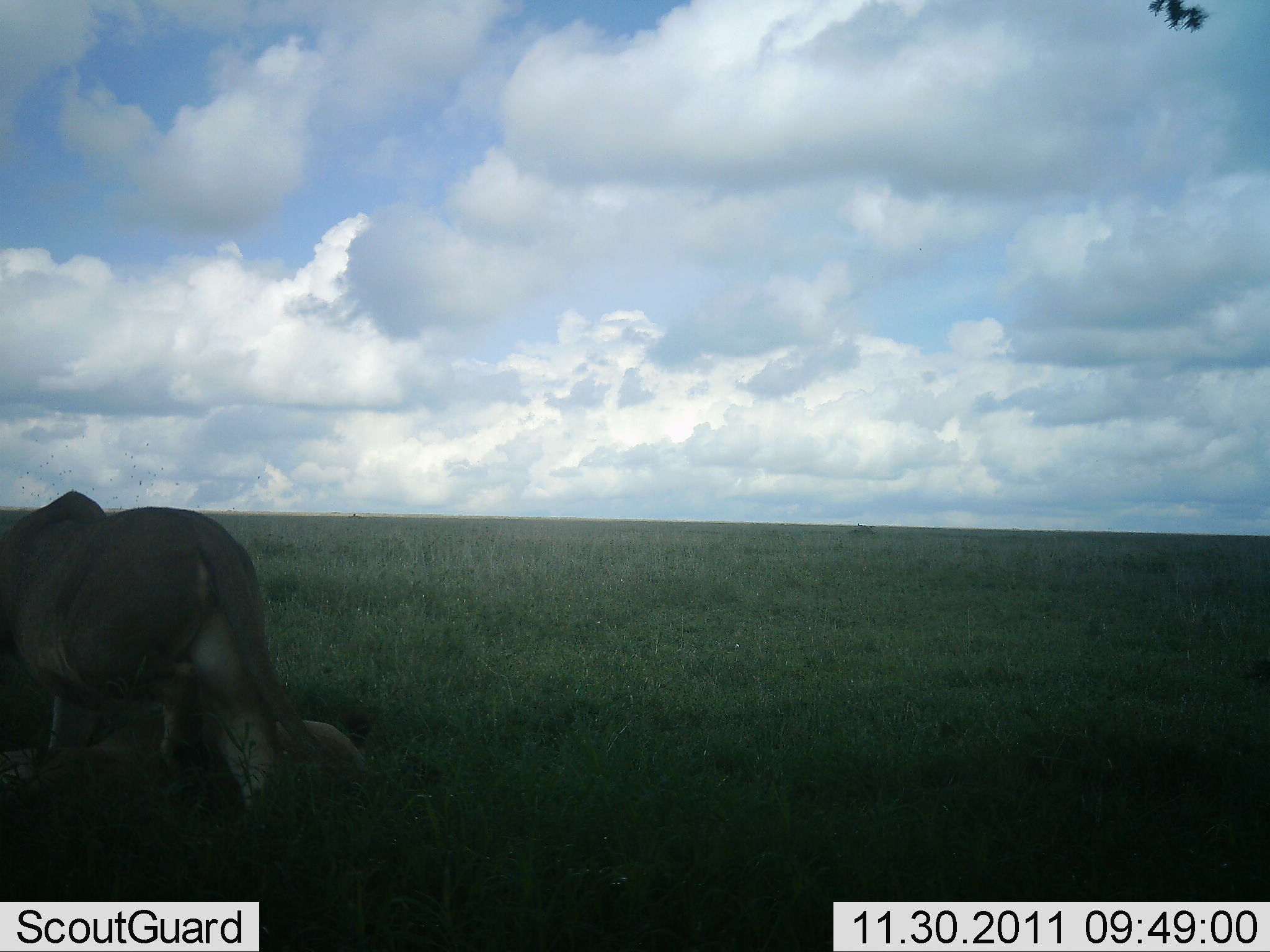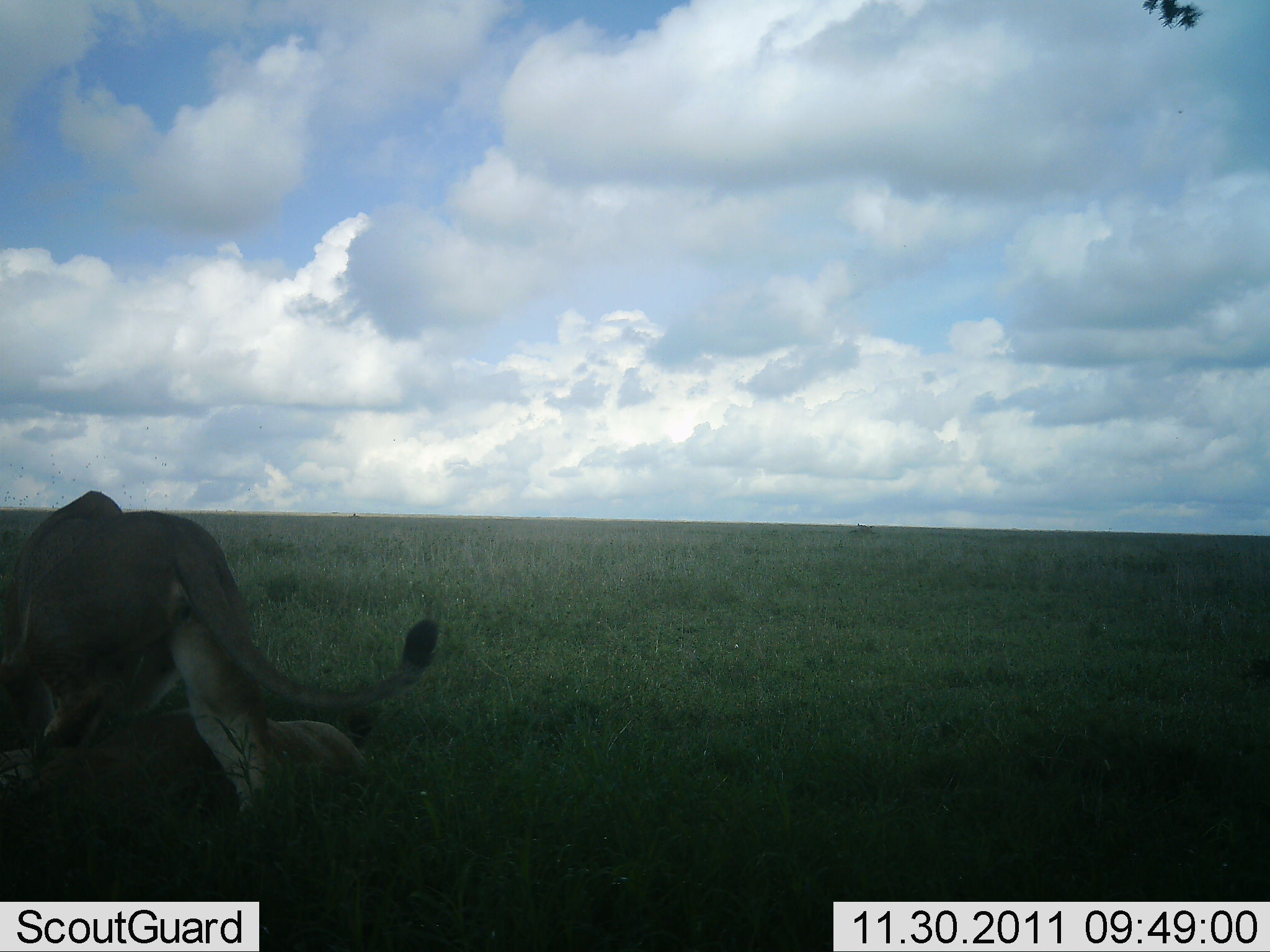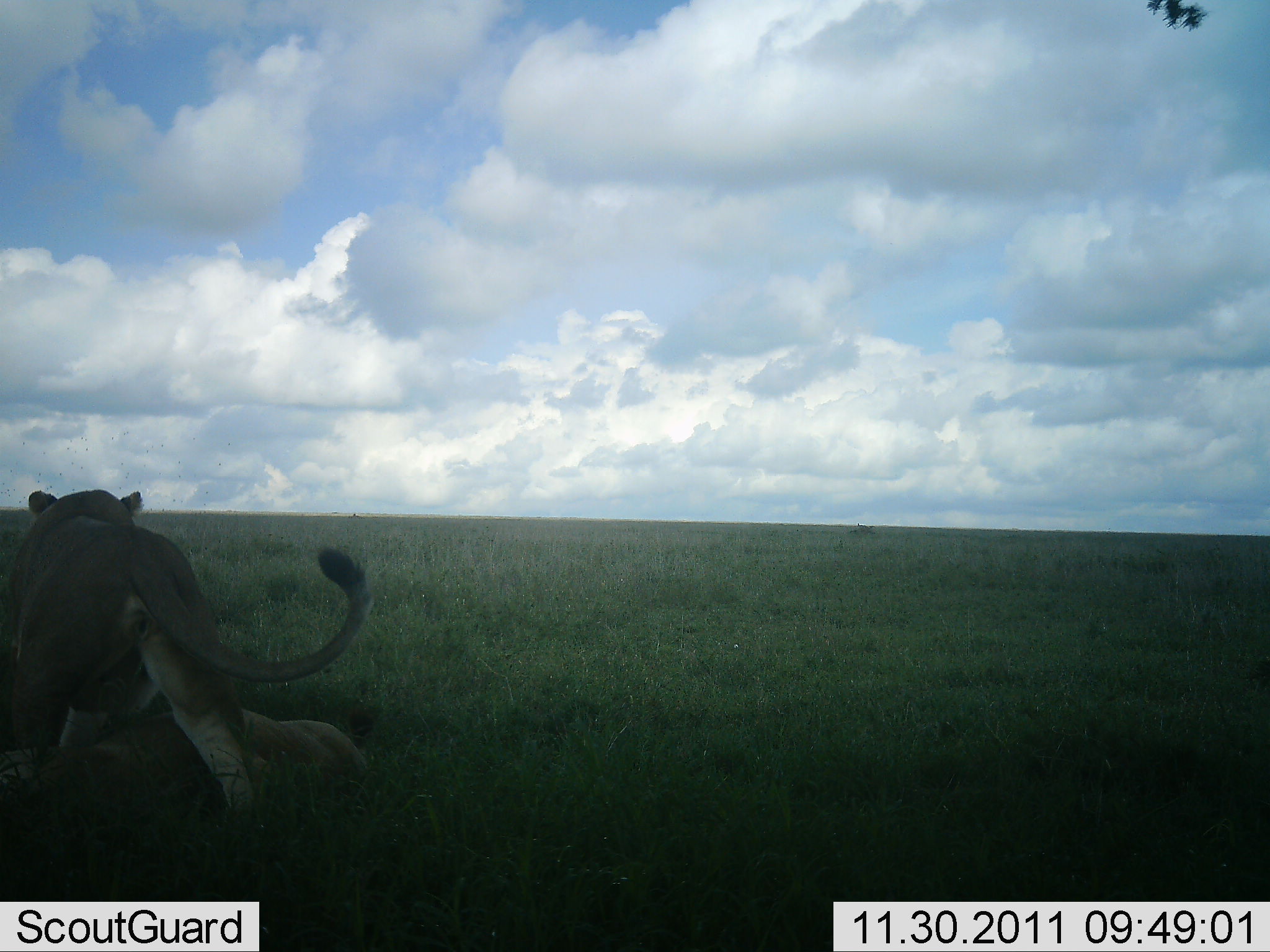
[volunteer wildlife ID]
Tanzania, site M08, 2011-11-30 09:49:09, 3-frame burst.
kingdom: Animalia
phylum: Chordata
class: Mammalia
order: Carnivora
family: Felidae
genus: Panthera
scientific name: Panthera leo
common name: lion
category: lionfemale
Lionfemale (lion) (Panthera leo), count 2. Behavior (volunteer vote fractions): standing 36%, resting 64%, moving 55%, interacting 9%. Young present (vote fraction): 0%. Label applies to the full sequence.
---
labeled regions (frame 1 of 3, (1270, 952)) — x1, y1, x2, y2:
animal: 0, 490, 347, 813; 126, 702, 371, 817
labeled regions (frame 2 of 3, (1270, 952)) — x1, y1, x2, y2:
animal: 0, 491, 438, 819; 145, 705, 371, 818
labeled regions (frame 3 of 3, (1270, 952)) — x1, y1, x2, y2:
animal: 0, 488, 372, 819; 84, 708, 373, 827